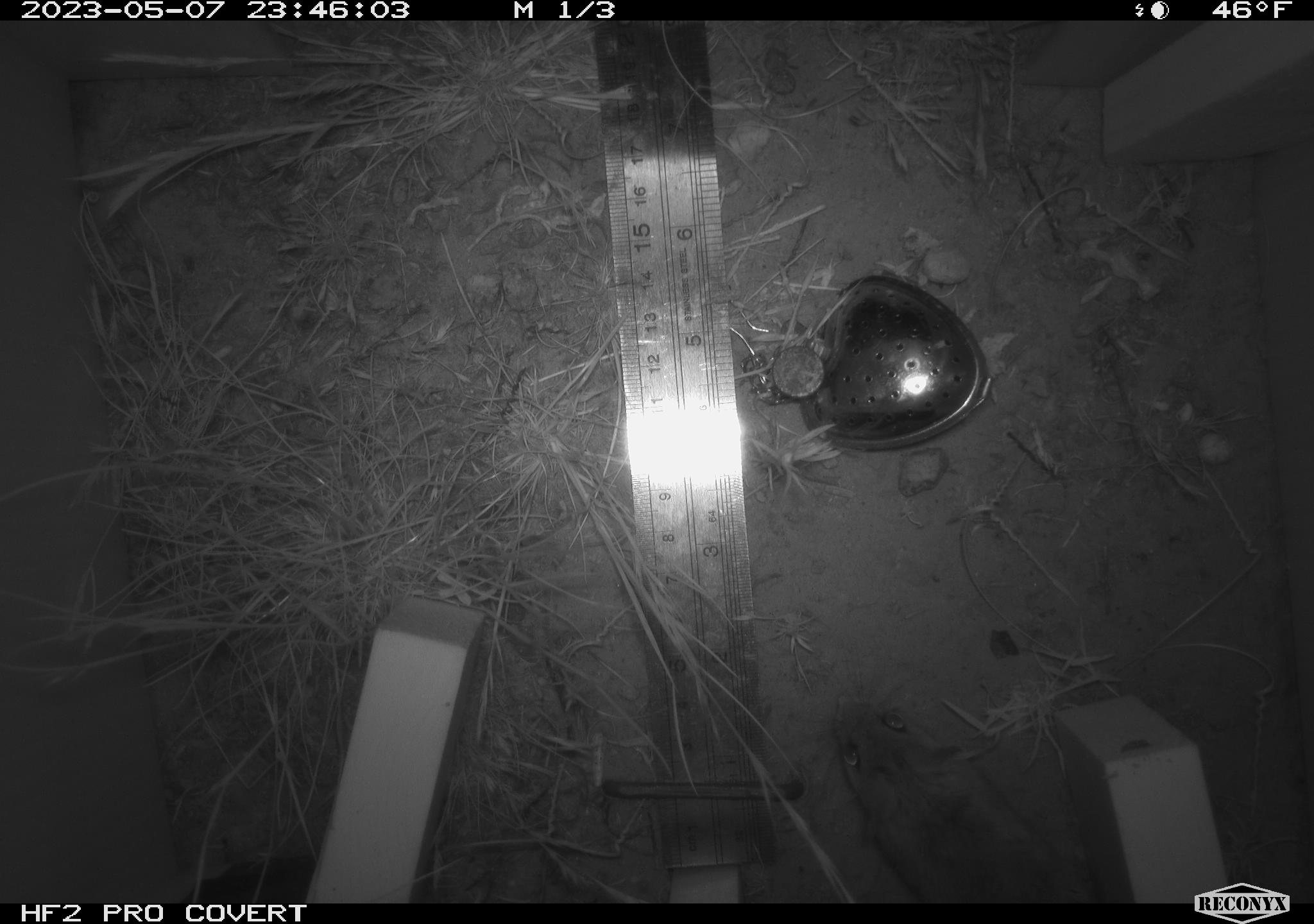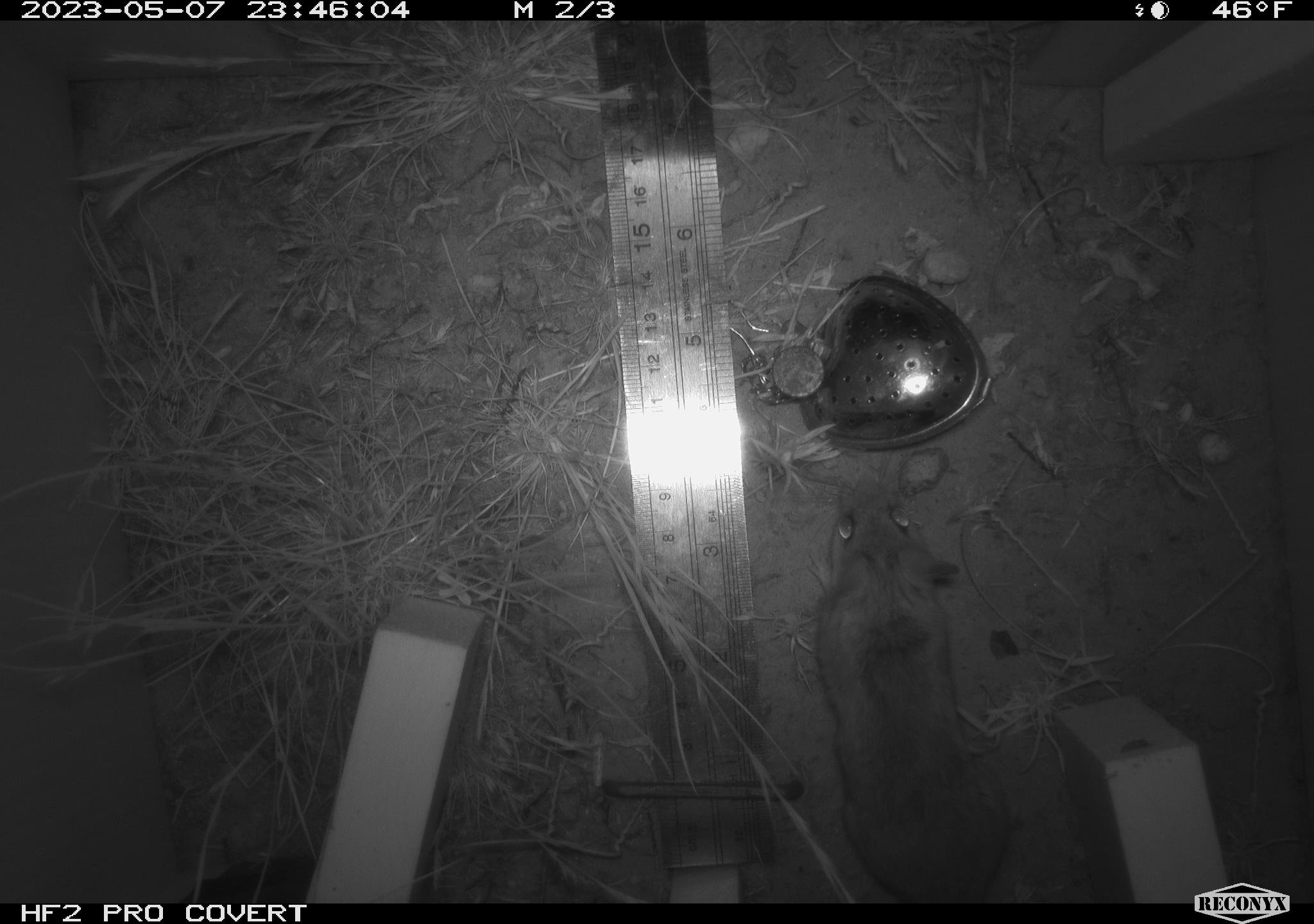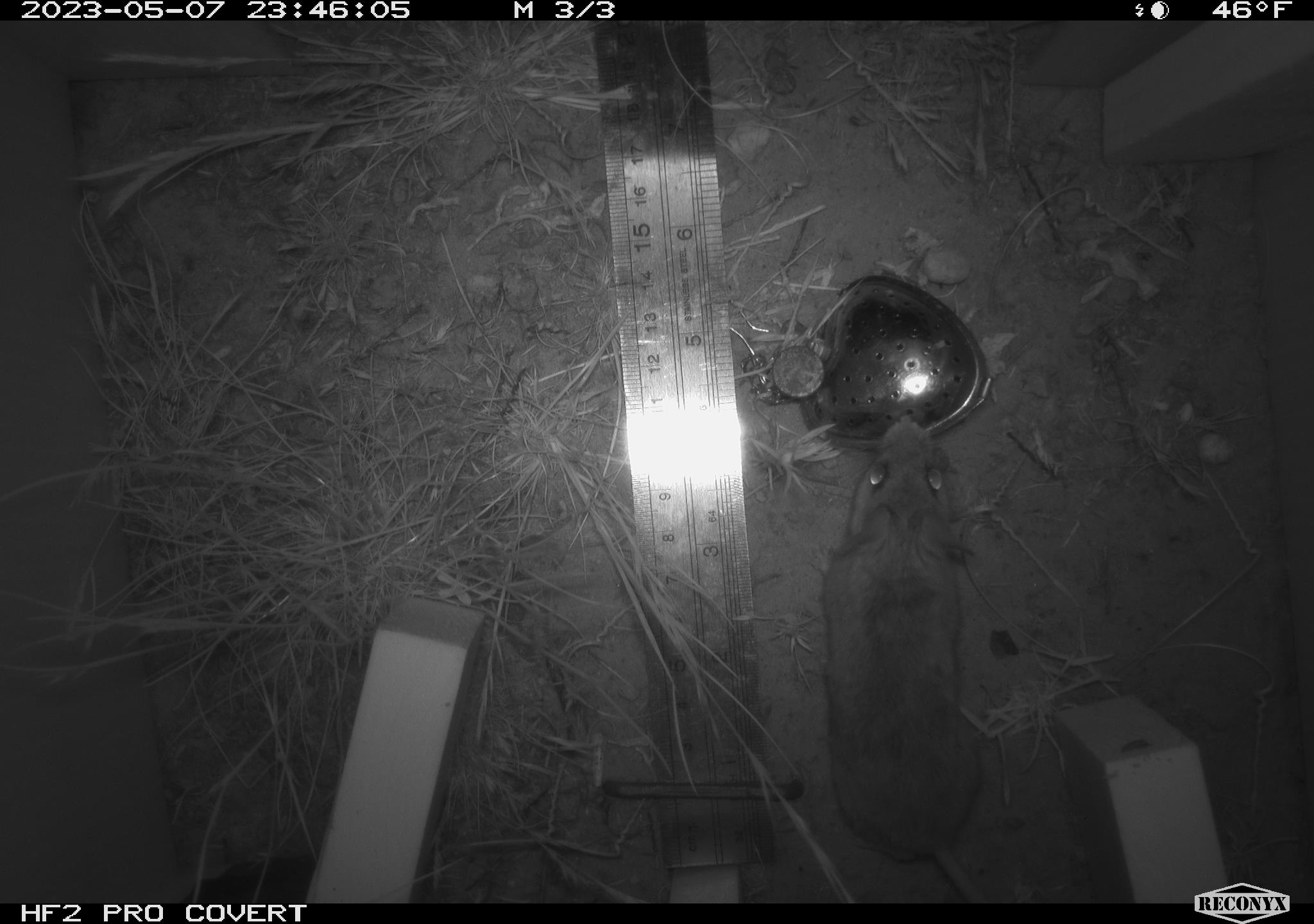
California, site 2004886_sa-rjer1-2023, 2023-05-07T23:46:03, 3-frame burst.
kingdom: Animalia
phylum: Chordata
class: Mammalia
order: Rodentia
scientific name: Rodentia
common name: mouse species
Mouse species (Rodentia).